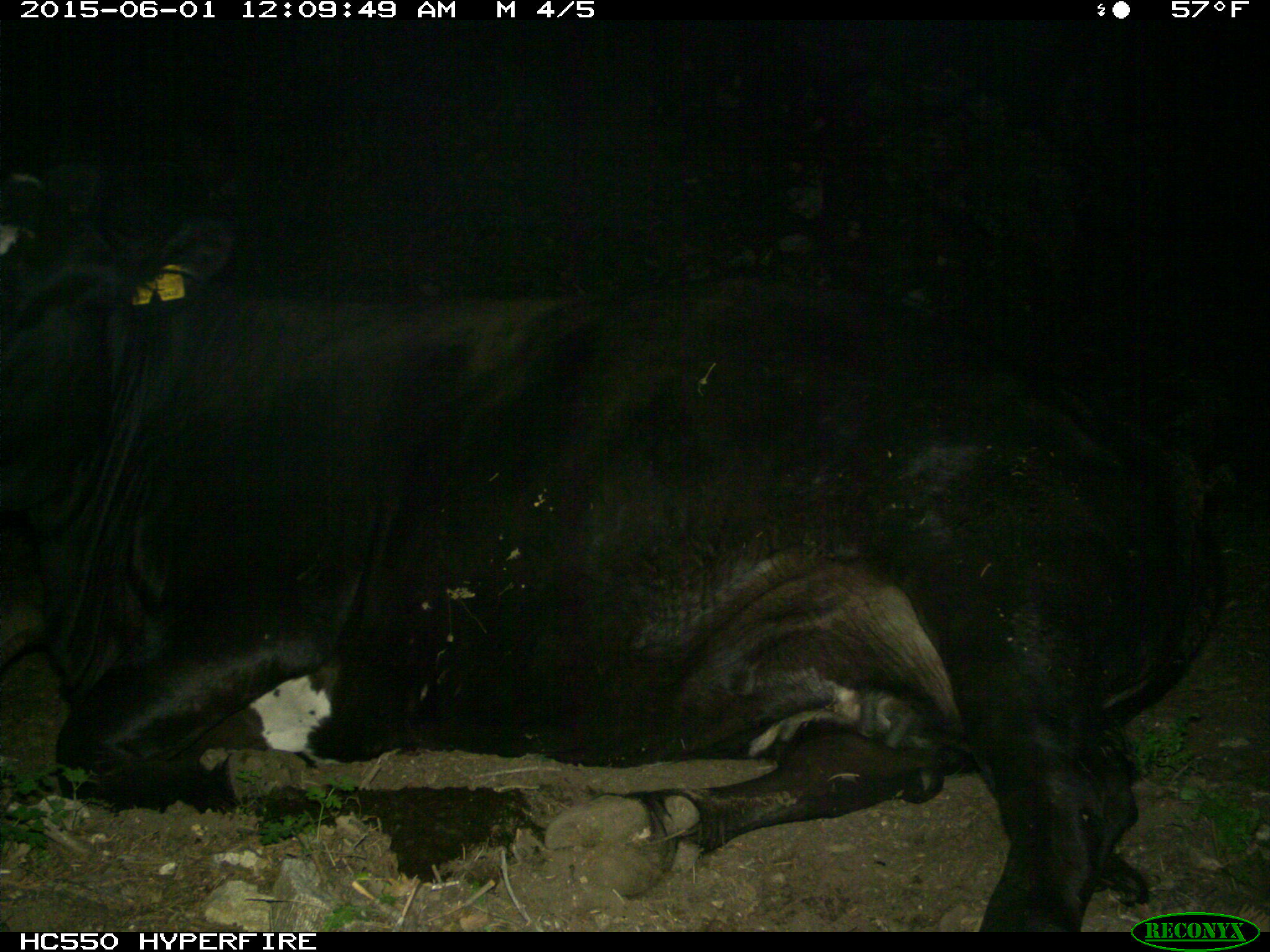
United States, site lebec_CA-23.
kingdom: Animalia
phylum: Chordata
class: Mammalia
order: Artiodactyla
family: Bovidae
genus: Bos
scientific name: Bos taurus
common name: domestic cow